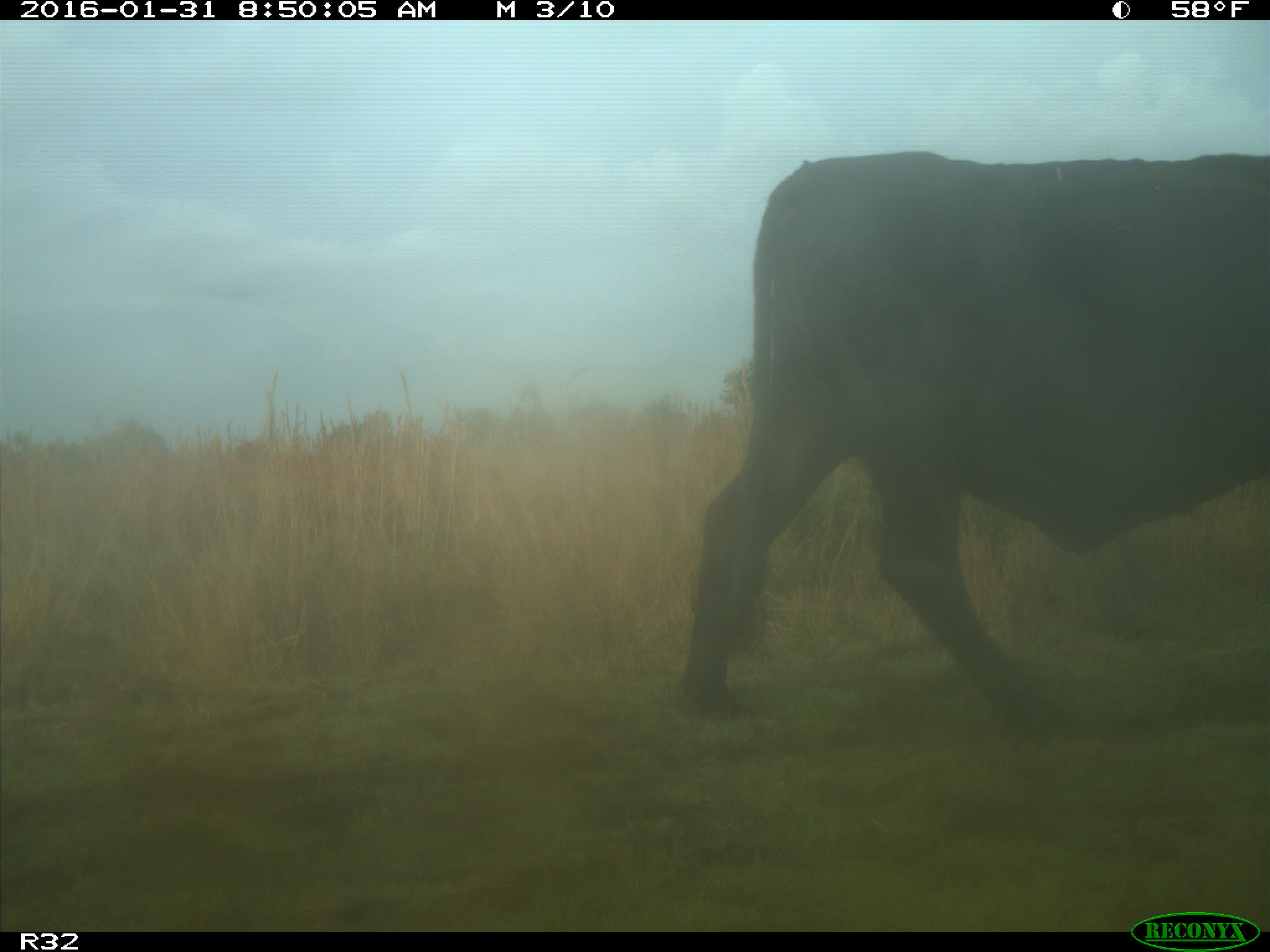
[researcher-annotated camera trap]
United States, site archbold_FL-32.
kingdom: Animalia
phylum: Chordata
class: Mammalia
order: Artiodactyla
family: Bovidae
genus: Bos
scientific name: Bos taurus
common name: domestic cow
Bos taurus (domestic cow).